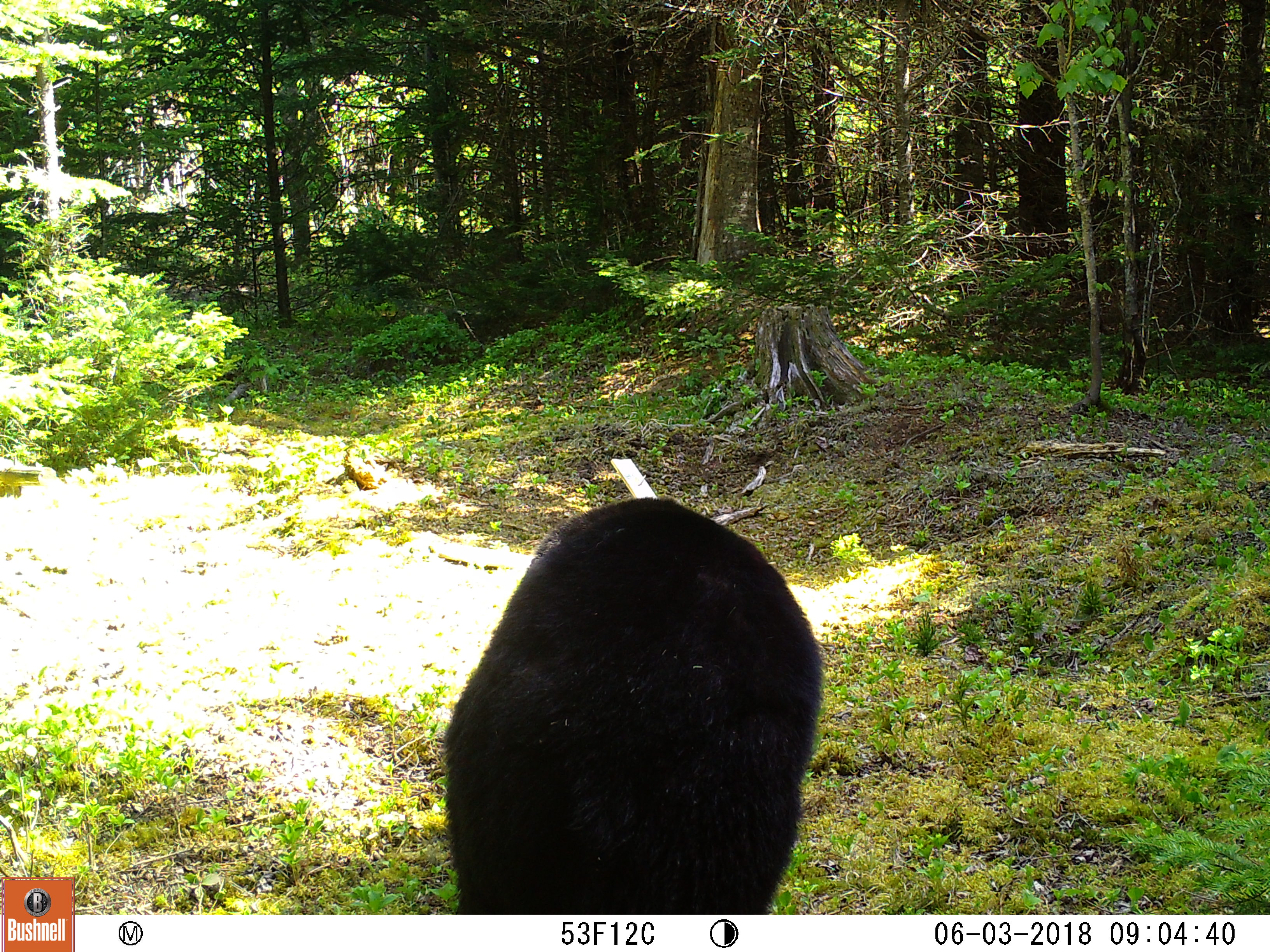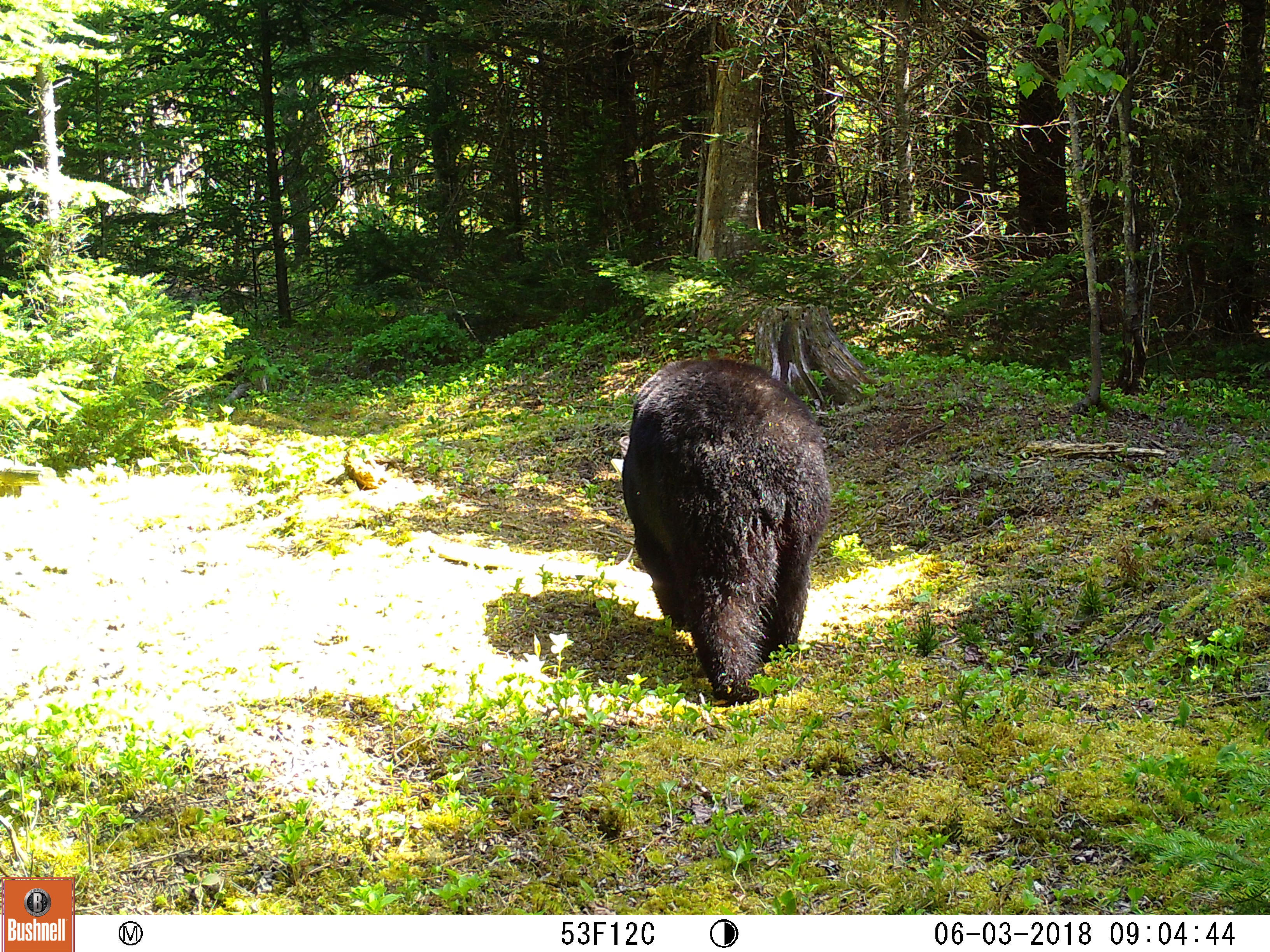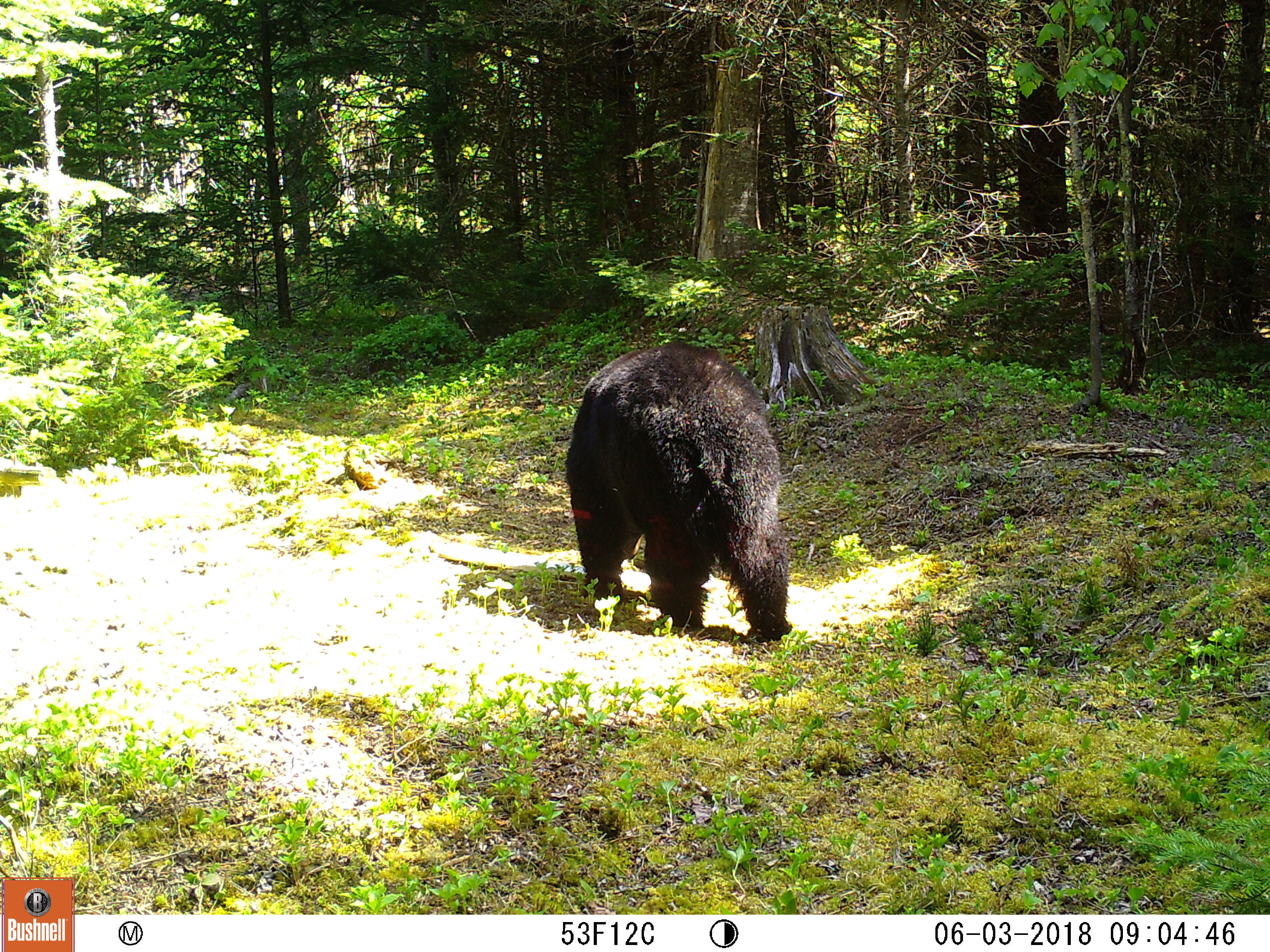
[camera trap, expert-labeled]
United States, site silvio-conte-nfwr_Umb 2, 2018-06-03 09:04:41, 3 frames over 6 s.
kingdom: Animalia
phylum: Chordata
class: Mammalia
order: Carnivora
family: Ursidae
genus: Ursus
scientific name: Ursus americanus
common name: black bear